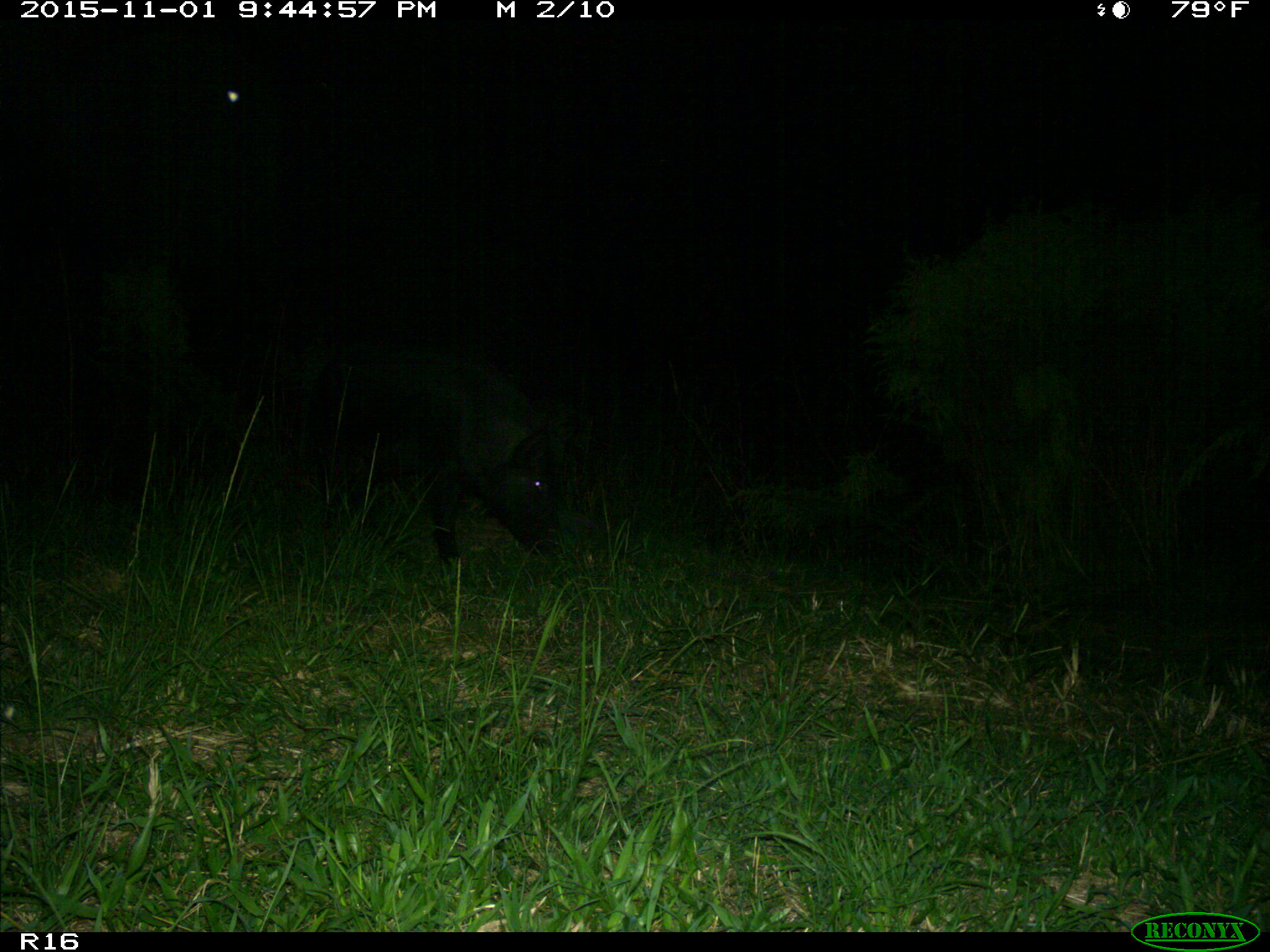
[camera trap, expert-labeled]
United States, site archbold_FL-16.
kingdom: Animalia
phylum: Chordata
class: Mammalia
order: Artiodactyla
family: Suidae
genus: Sus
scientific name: Sus scrofa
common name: wild boar